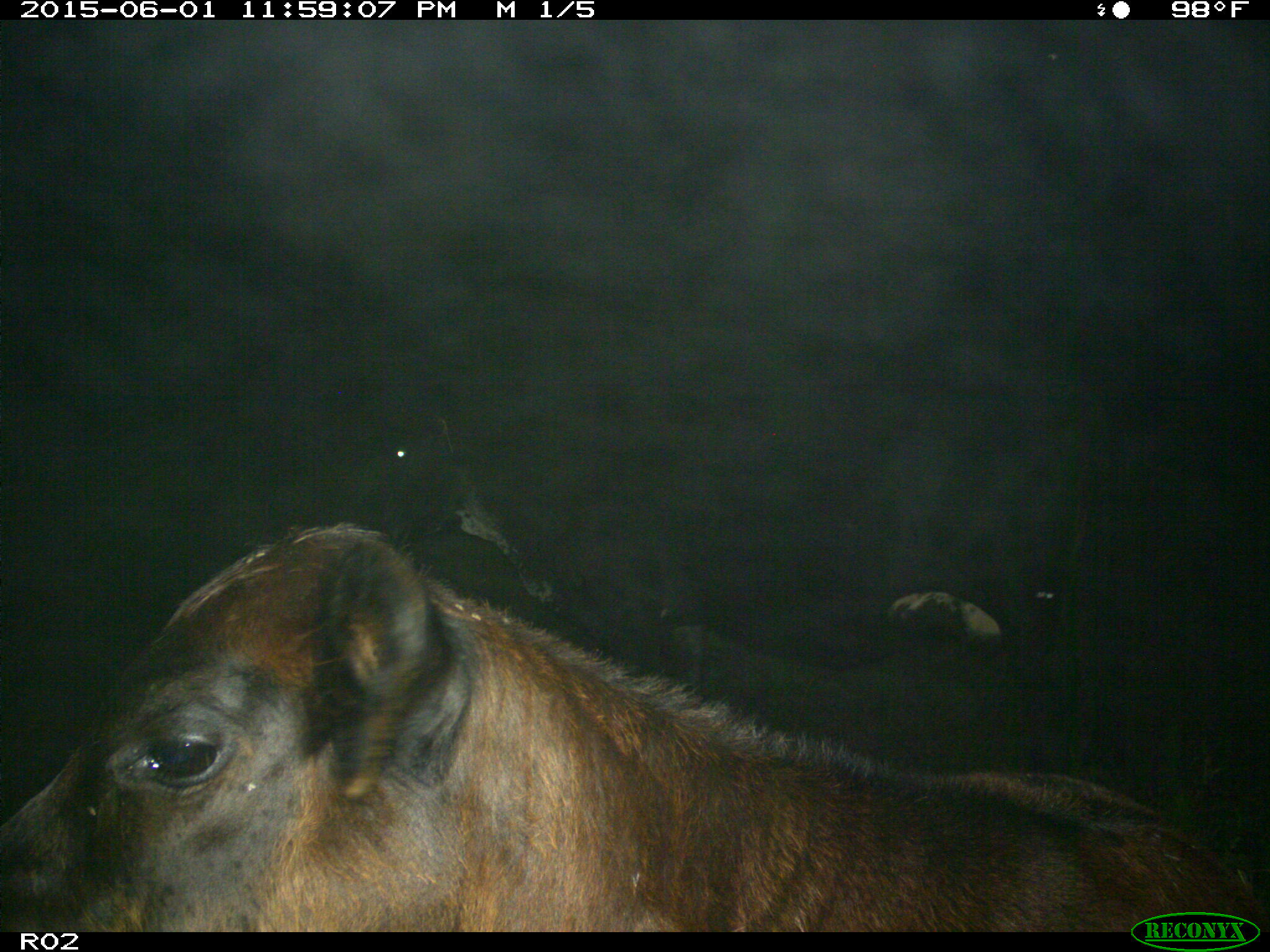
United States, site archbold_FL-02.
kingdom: Animalia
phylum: Chordata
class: Mammalia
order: Artiodactyla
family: Bovidae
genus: Bos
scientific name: Bos taurus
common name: domestic cow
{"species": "Bos taurus (domestic cow)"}